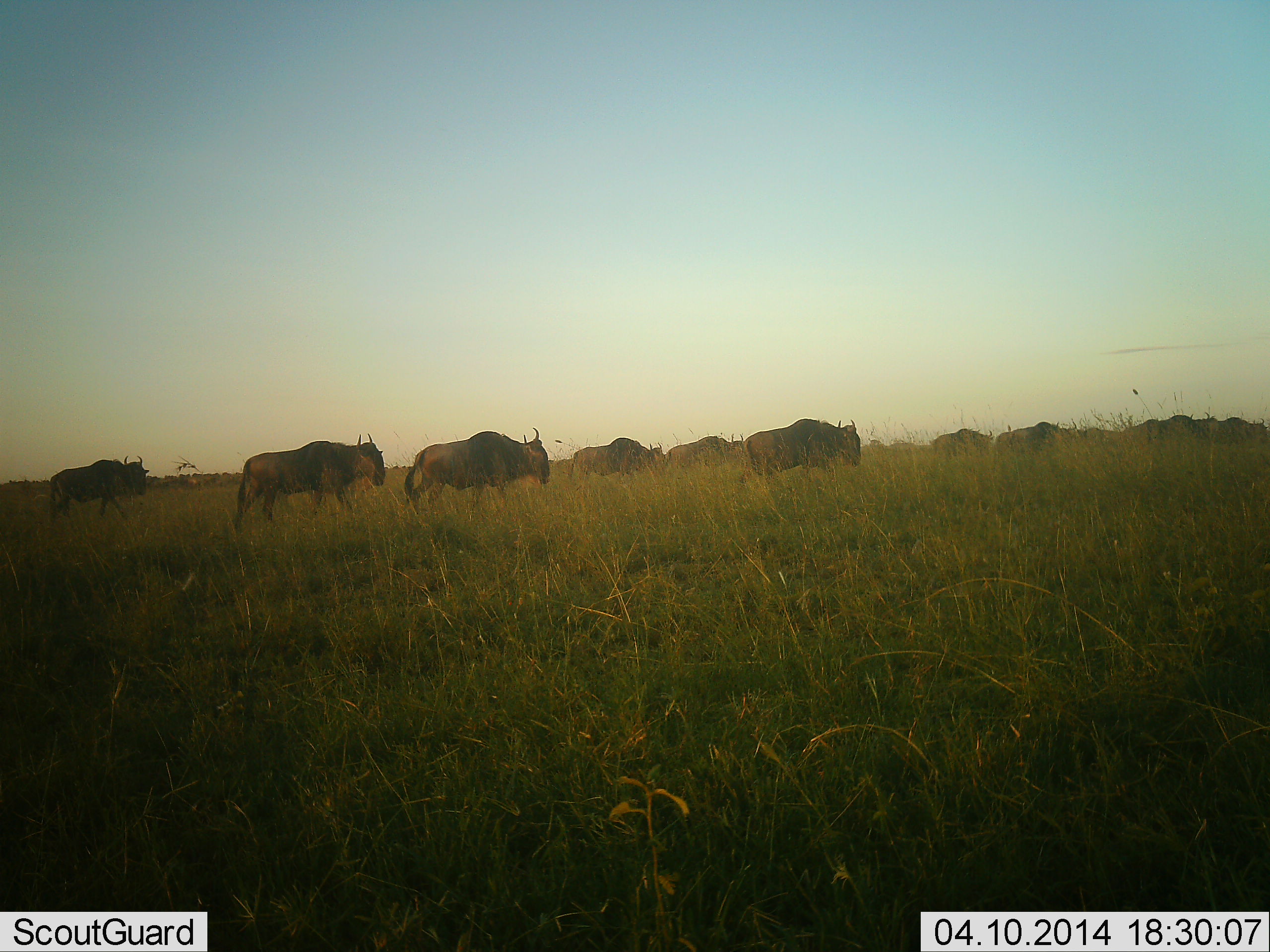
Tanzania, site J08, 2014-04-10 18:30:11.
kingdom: Animalia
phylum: Chordata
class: Mammalia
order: Artiodactyla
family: Bovidae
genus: Connochaetes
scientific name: Connochaetes taurinus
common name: blue wildebeest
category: wildebeest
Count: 11-50.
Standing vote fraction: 0%.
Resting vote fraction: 0%.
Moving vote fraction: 100%.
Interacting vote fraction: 0%.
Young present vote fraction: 0%.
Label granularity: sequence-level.